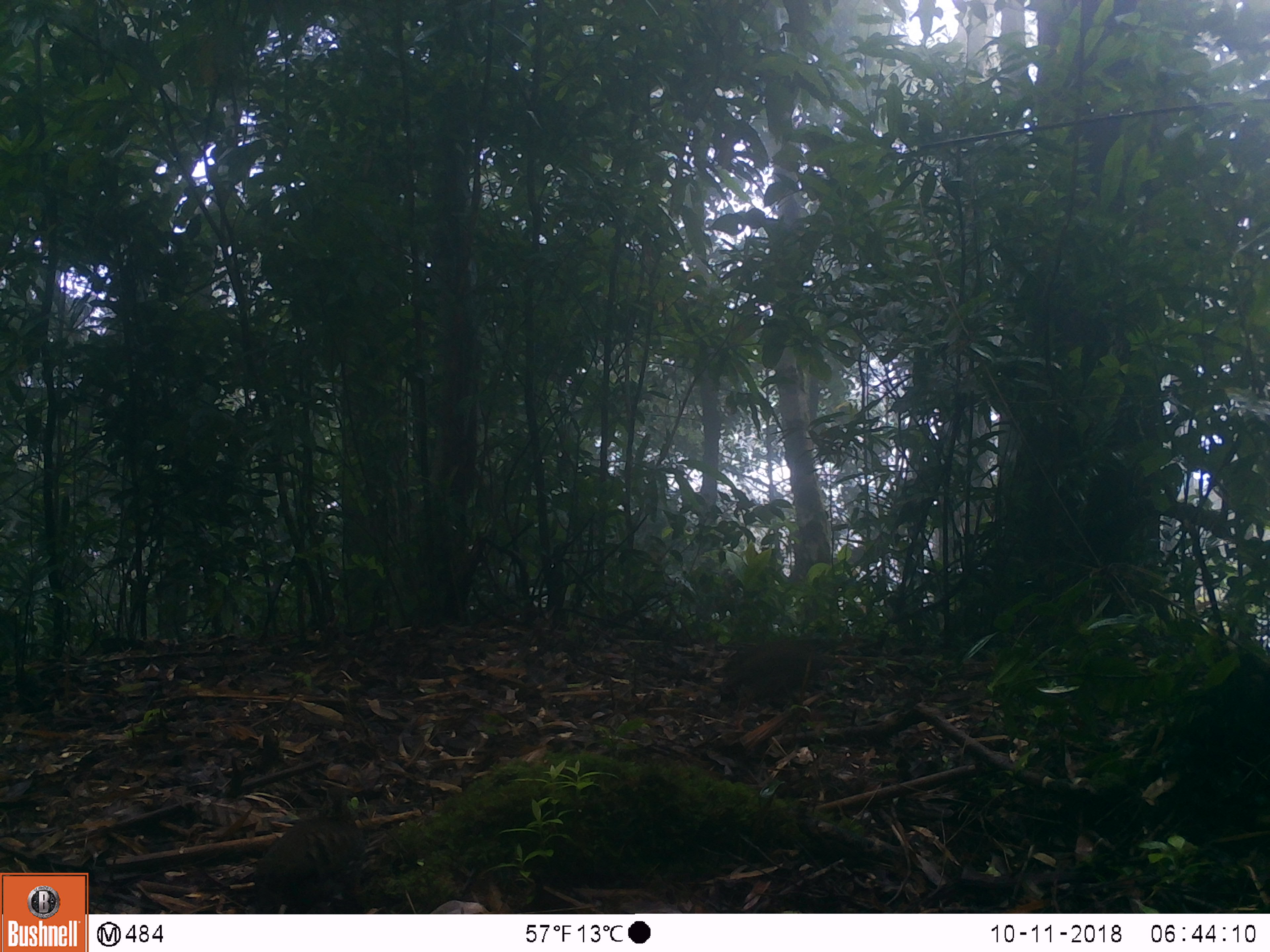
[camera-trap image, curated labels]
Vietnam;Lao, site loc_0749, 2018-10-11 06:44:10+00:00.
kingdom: Animalia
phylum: Chordata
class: Aves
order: Galliformes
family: Phasianidae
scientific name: Phasianidae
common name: partridge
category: unidentified partridge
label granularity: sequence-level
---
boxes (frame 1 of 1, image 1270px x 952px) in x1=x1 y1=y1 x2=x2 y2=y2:
unidentified partridge: x1=252 y1=786 x2=366 y2=914; x1=717 y1=636 x2=839 y2=730